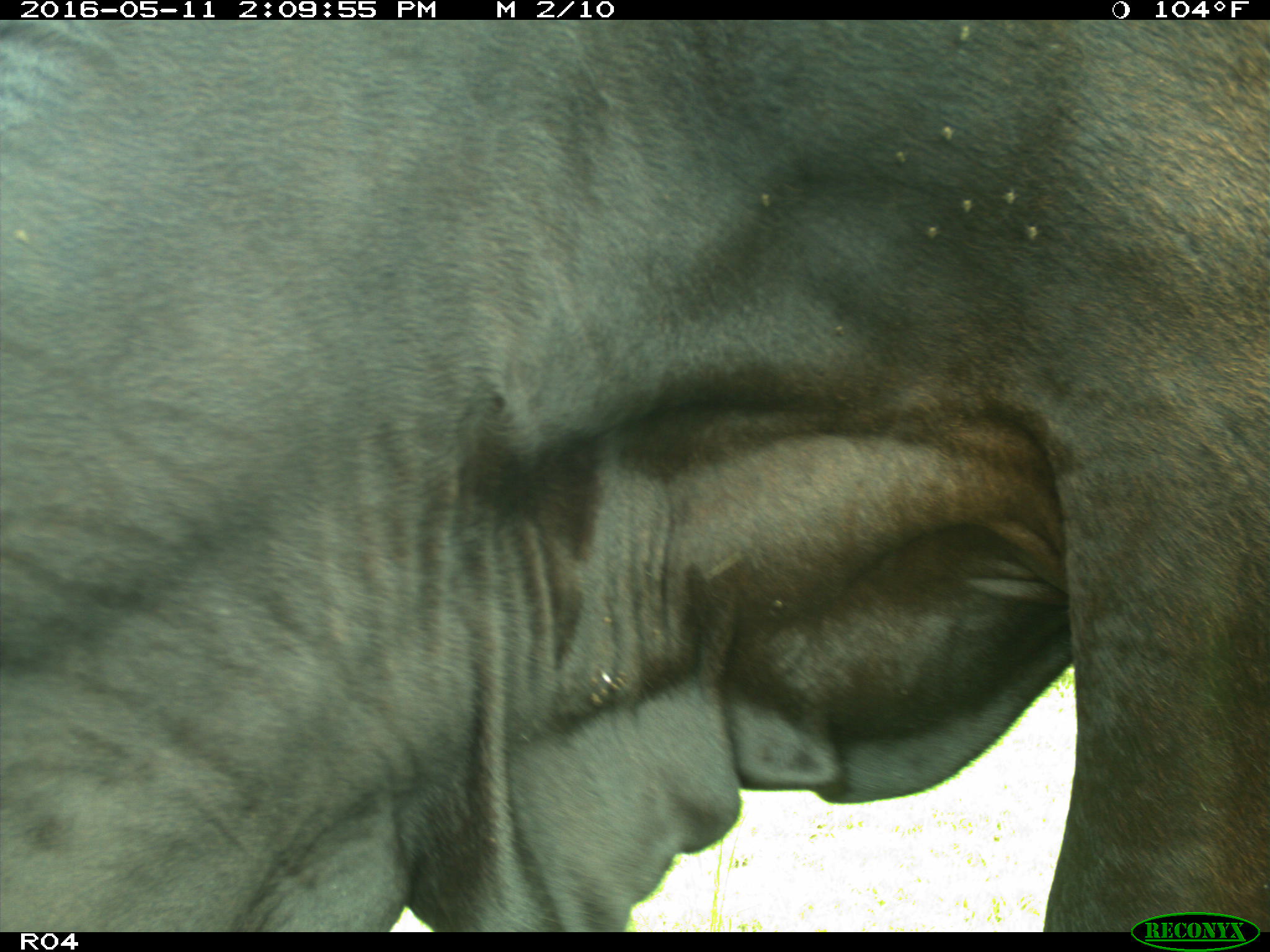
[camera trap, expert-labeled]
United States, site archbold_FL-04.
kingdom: Animalia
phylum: Chordata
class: Mammalia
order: Artiodactyla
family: Bovidae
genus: Bos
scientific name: Bos taurus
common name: domestic cow